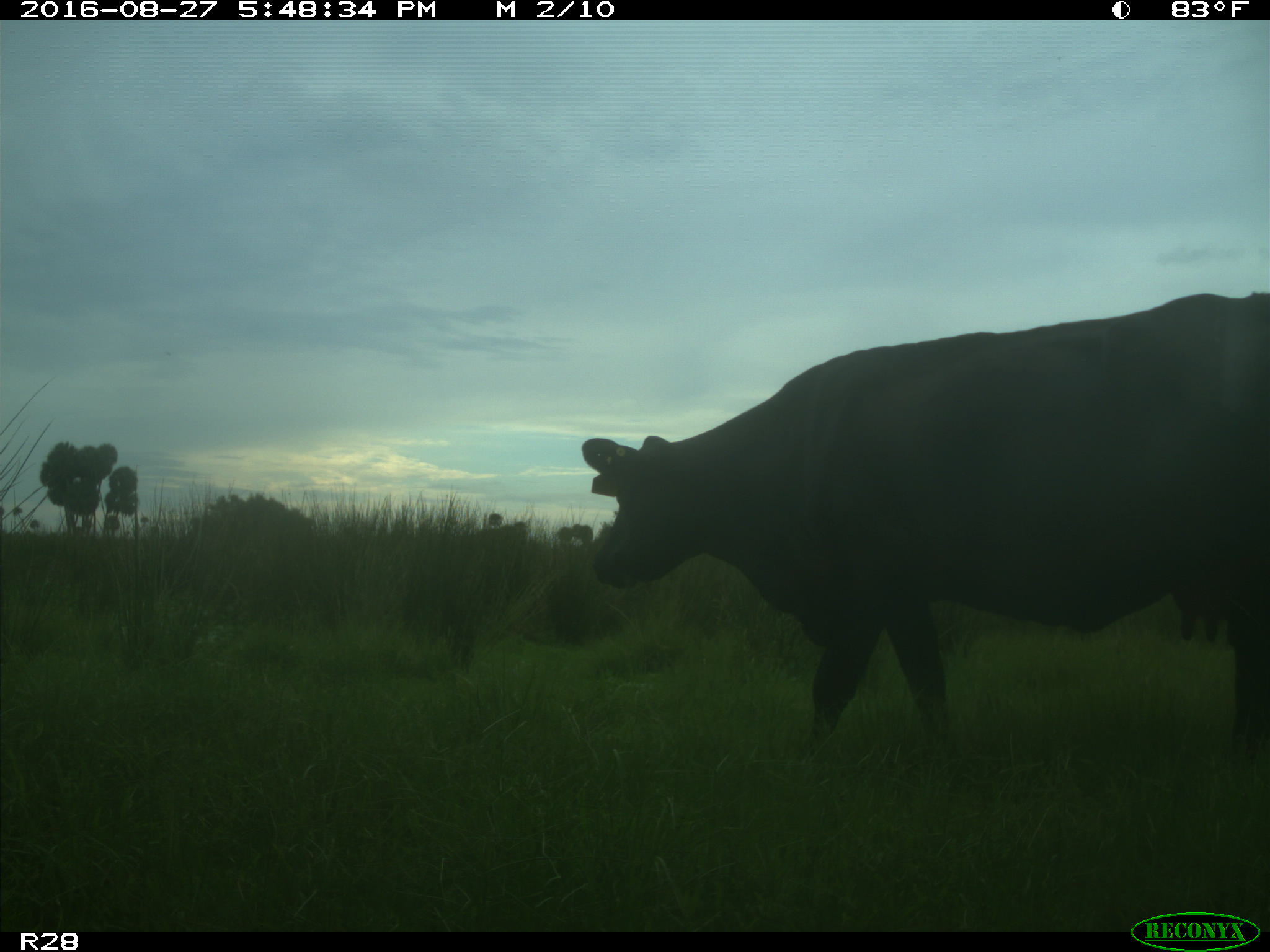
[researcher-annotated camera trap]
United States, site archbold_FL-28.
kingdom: Animalia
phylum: Chordata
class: Mammalia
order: Artiodactyla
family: Bovidae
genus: Bos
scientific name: Bos taurus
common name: domestic cow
Bos taurus (domestic cow).